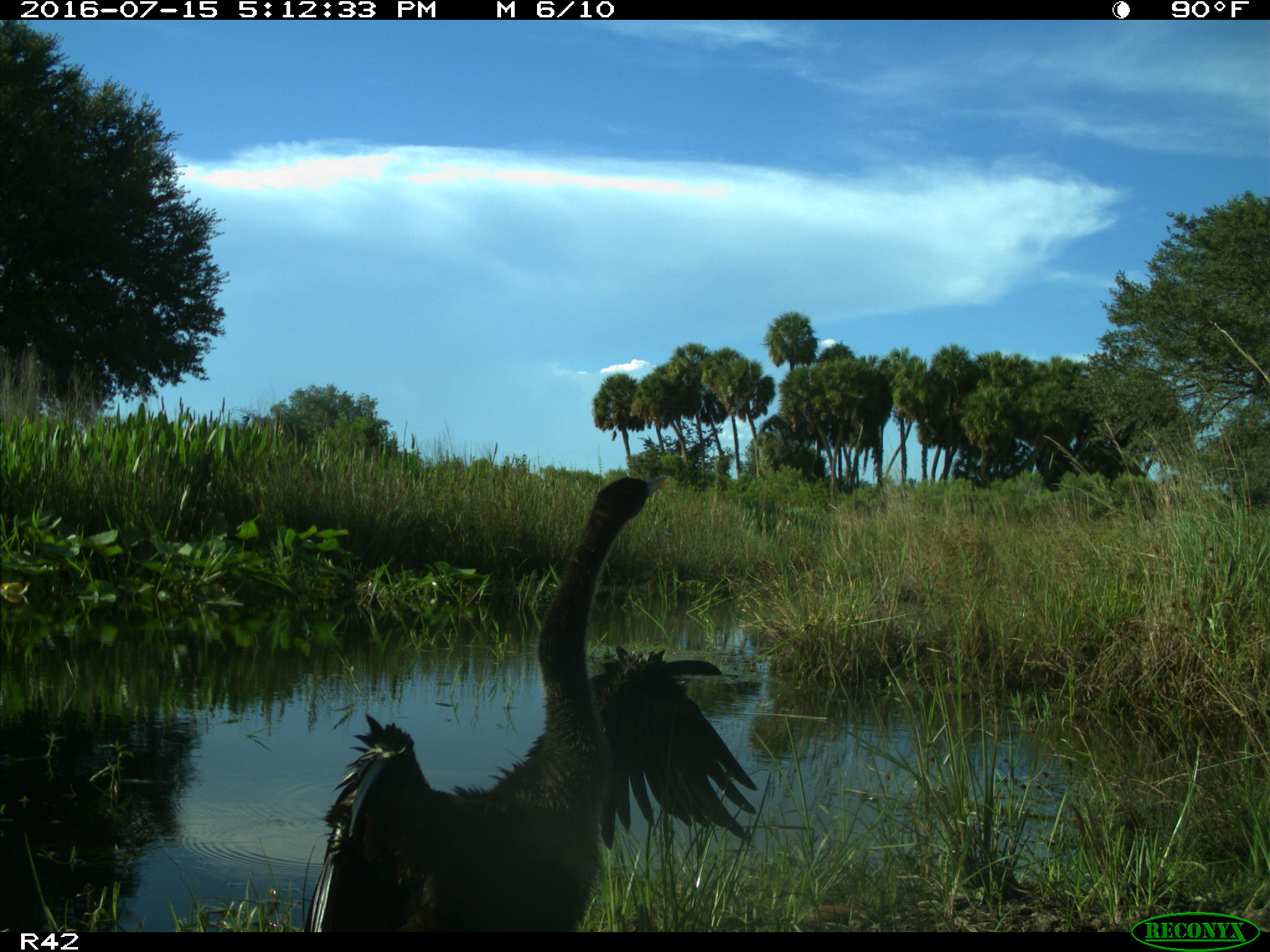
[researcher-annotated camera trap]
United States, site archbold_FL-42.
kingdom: Animalia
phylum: Chordata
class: Aves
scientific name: Aves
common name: birds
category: unidentified bird